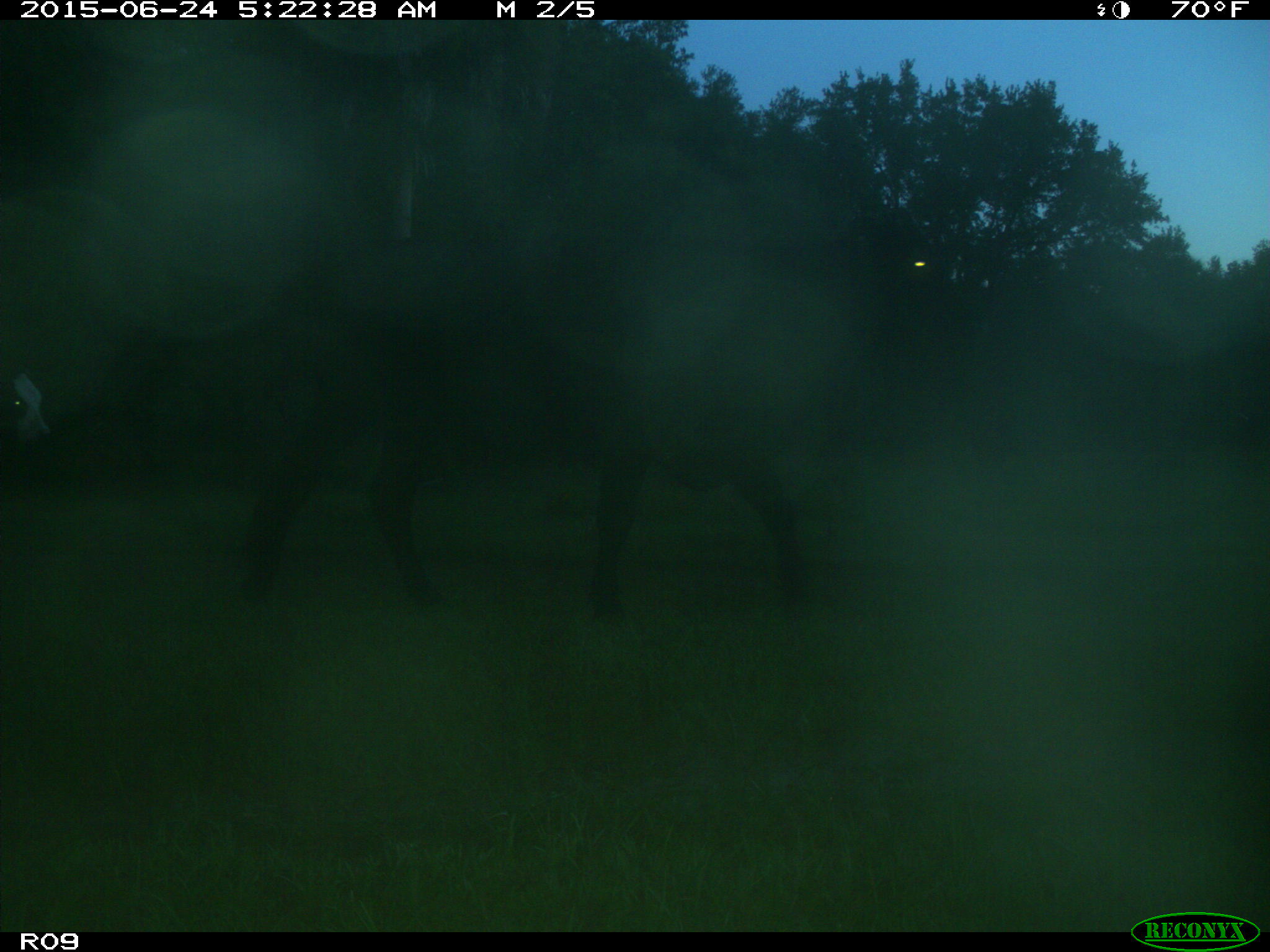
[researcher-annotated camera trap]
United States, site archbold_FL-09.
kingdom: Animalia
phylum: Chordata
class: Mammalia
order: Artiodactyla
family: Bovidae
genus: Bos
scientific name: Bos taurus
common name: domestic cow